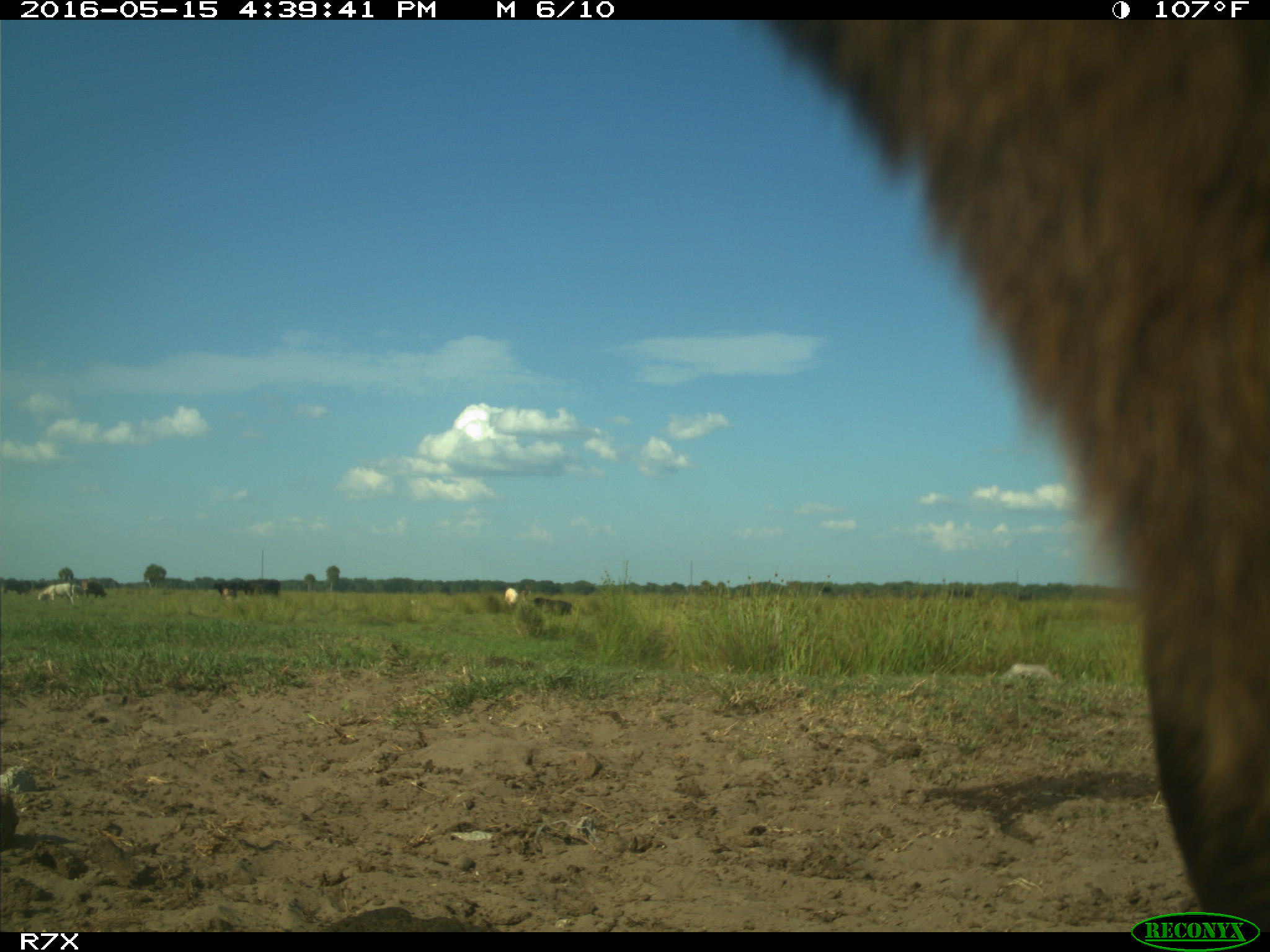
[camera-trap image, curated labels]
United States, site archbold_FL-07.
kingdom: Animalia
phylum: Chordata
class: Mammalia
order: Artiodactyla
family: Bovidae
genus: Bos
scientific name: Bos taurus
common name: domestic cow